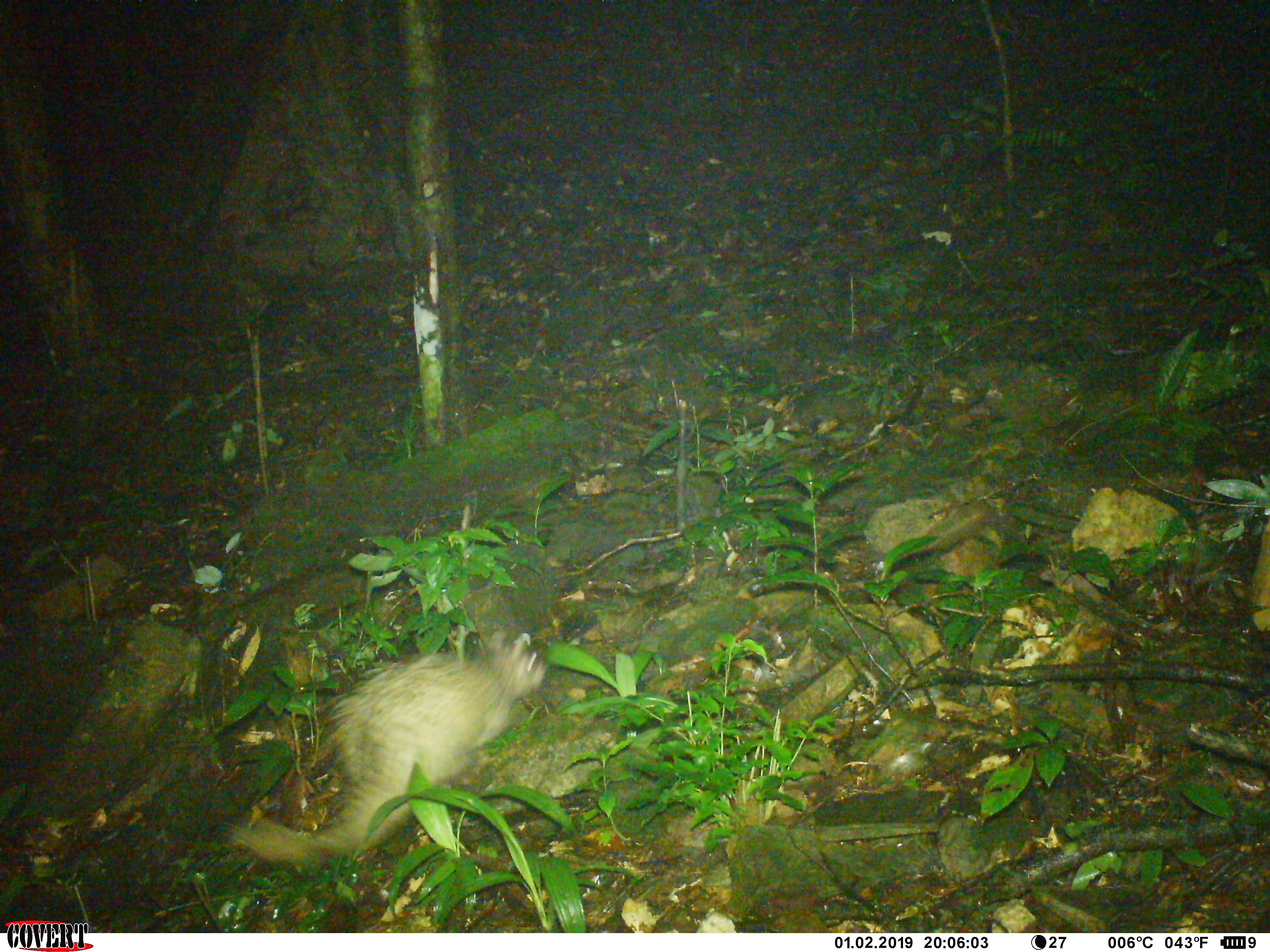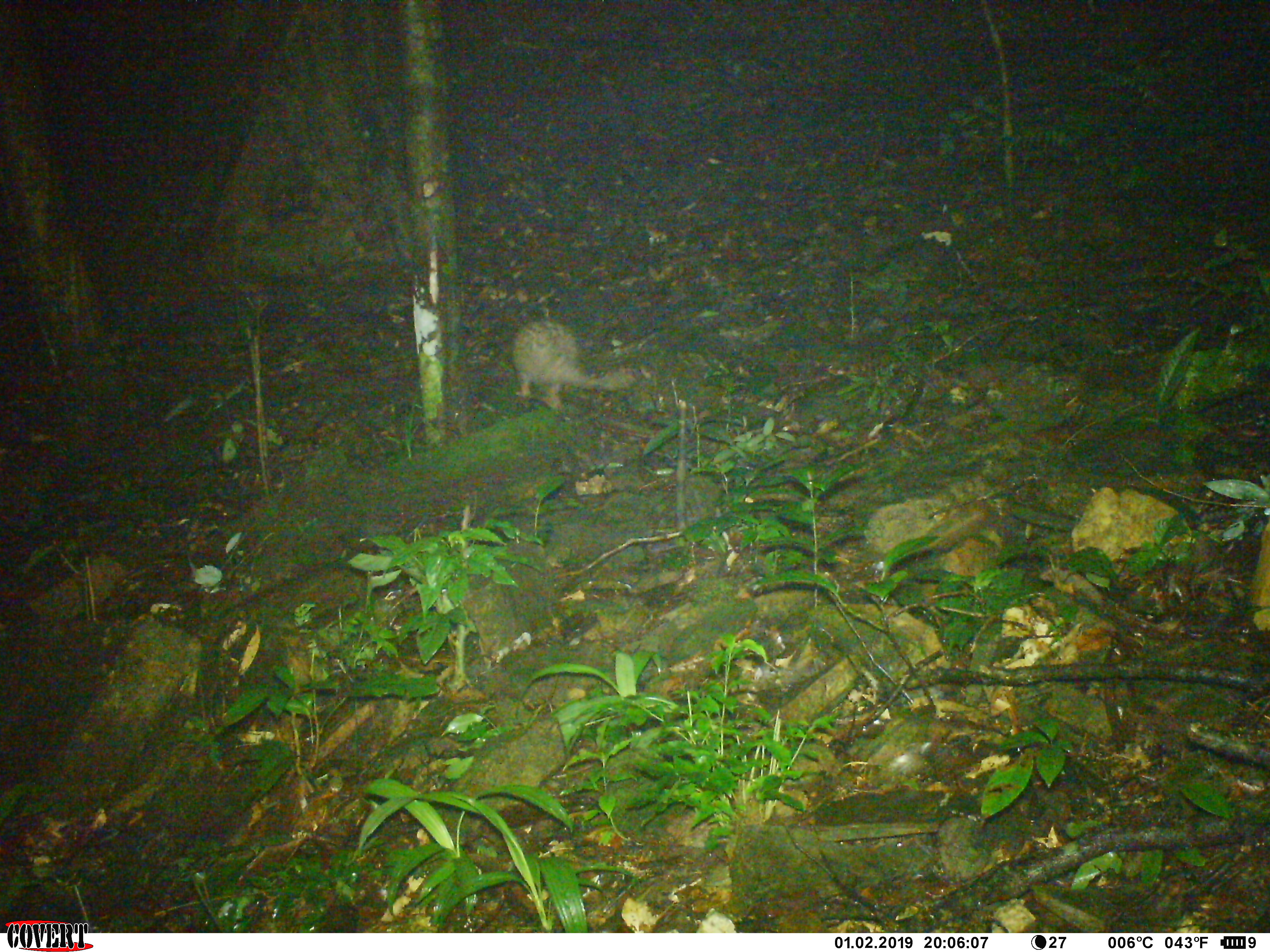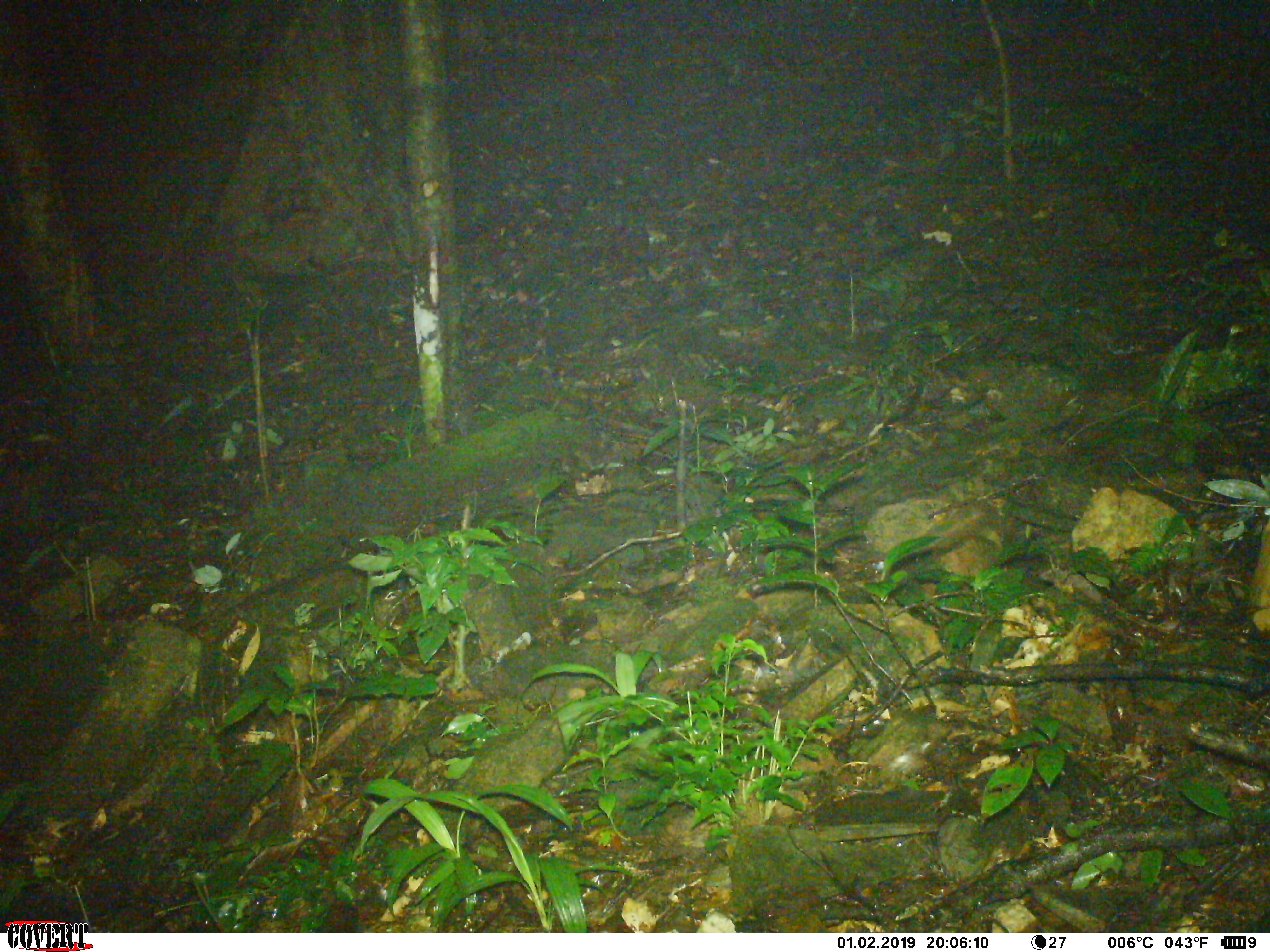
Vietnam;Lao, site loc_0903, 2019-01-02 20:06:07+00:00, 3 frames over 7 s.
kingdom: Animalia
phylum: Chordata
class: Mammalia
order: Rodentia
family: Hystricidae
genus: Atherurus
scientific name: Atherurus macrourus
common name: asiatic brush-tailed porcupine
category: asiatic brush tailed porcupine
Asiatic brush tailed porcupine (asiatic brush-tailed porcupine) (Atherurus macrourus). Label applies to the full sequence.